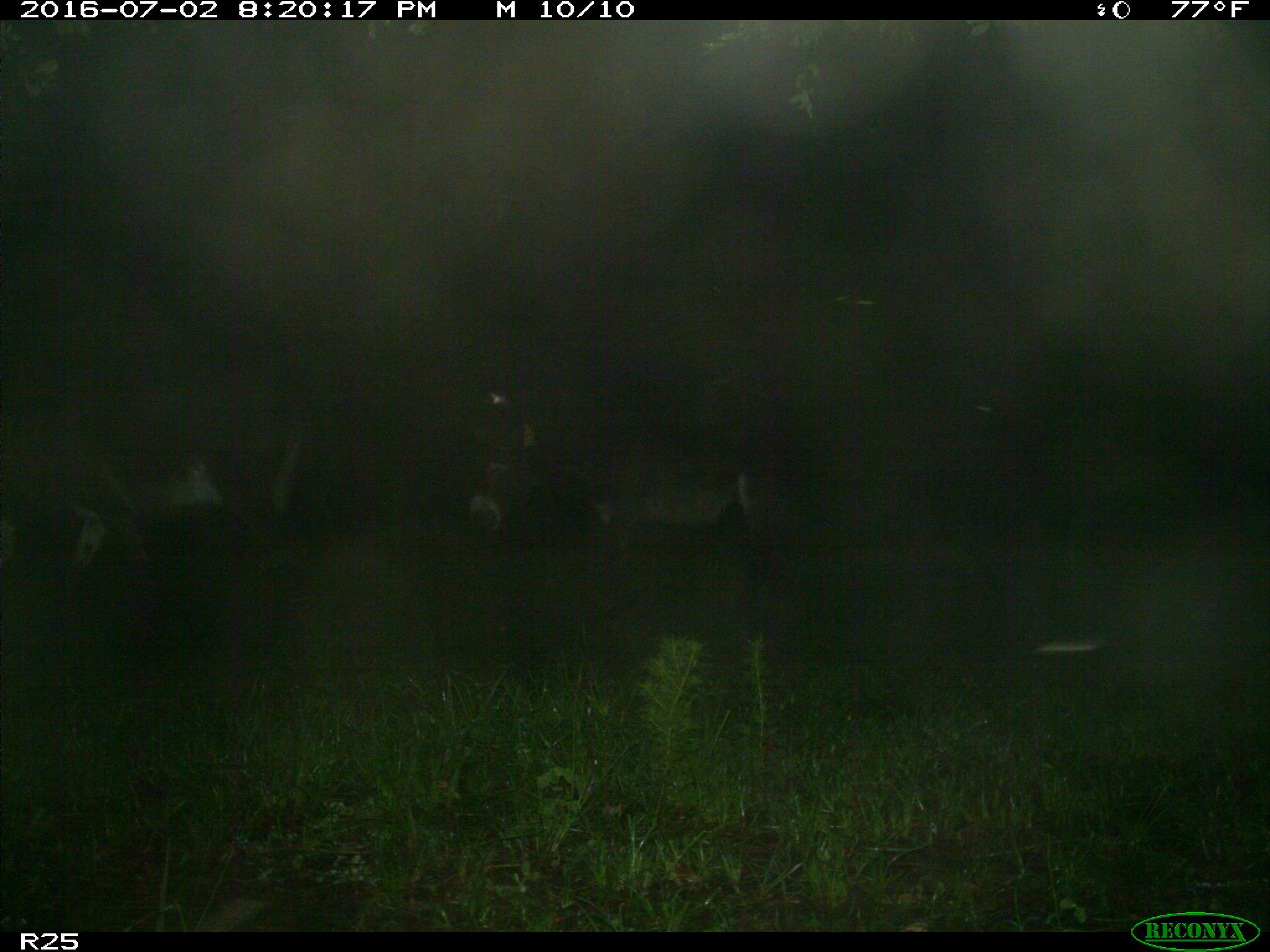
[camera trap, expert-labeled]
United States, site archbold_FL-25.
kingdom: Animalia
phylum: Chordata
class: Mammalia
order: Artiodactyla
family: Bovidae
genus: Bos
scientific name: Bos taurus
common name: domestic cow